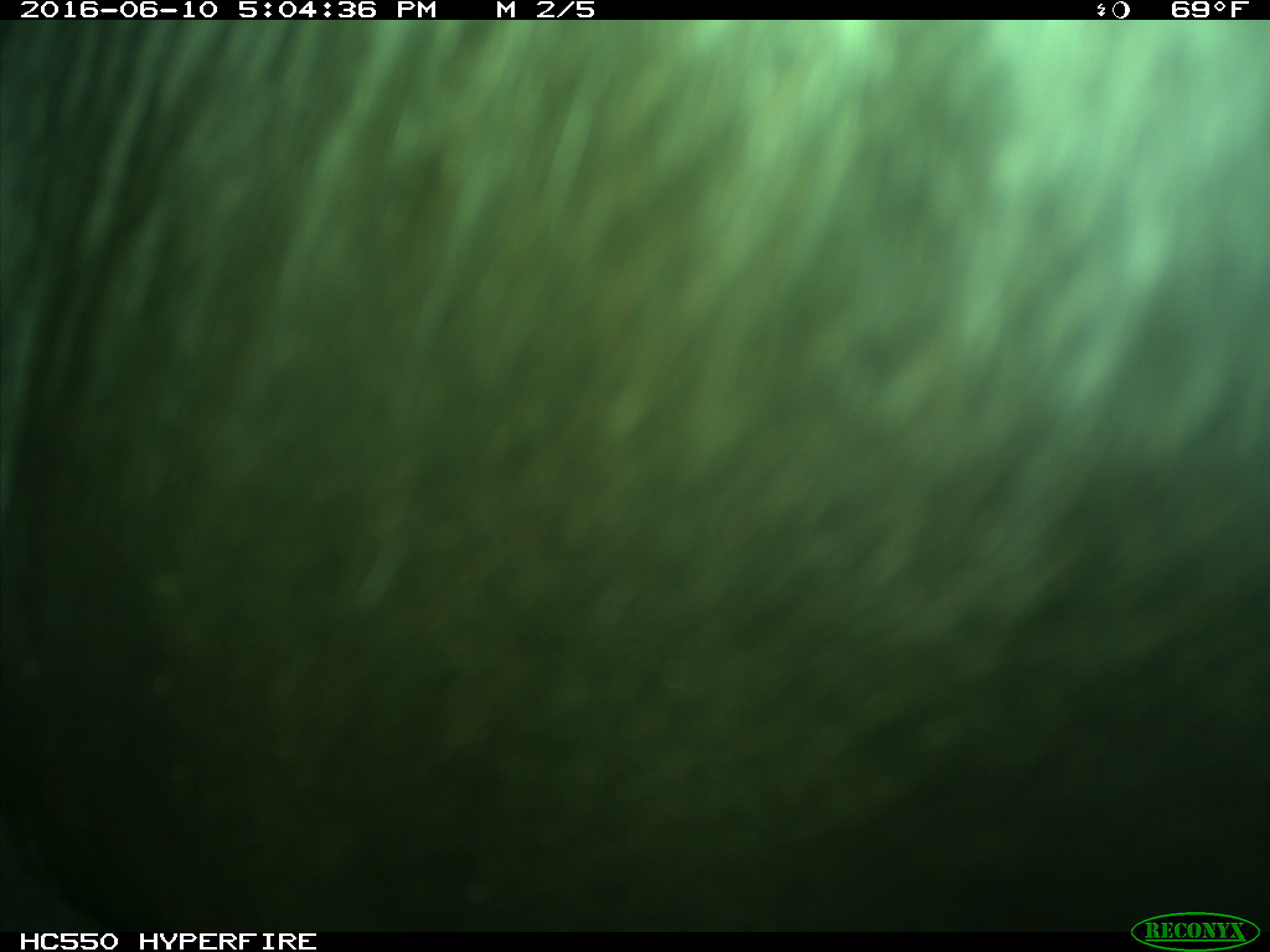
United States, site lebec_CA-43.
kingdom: Animalia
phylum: Chordata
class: Mammalia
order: Artiodactyla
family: Bovidae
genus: Bos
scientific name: Bos taurus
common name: domestic cow